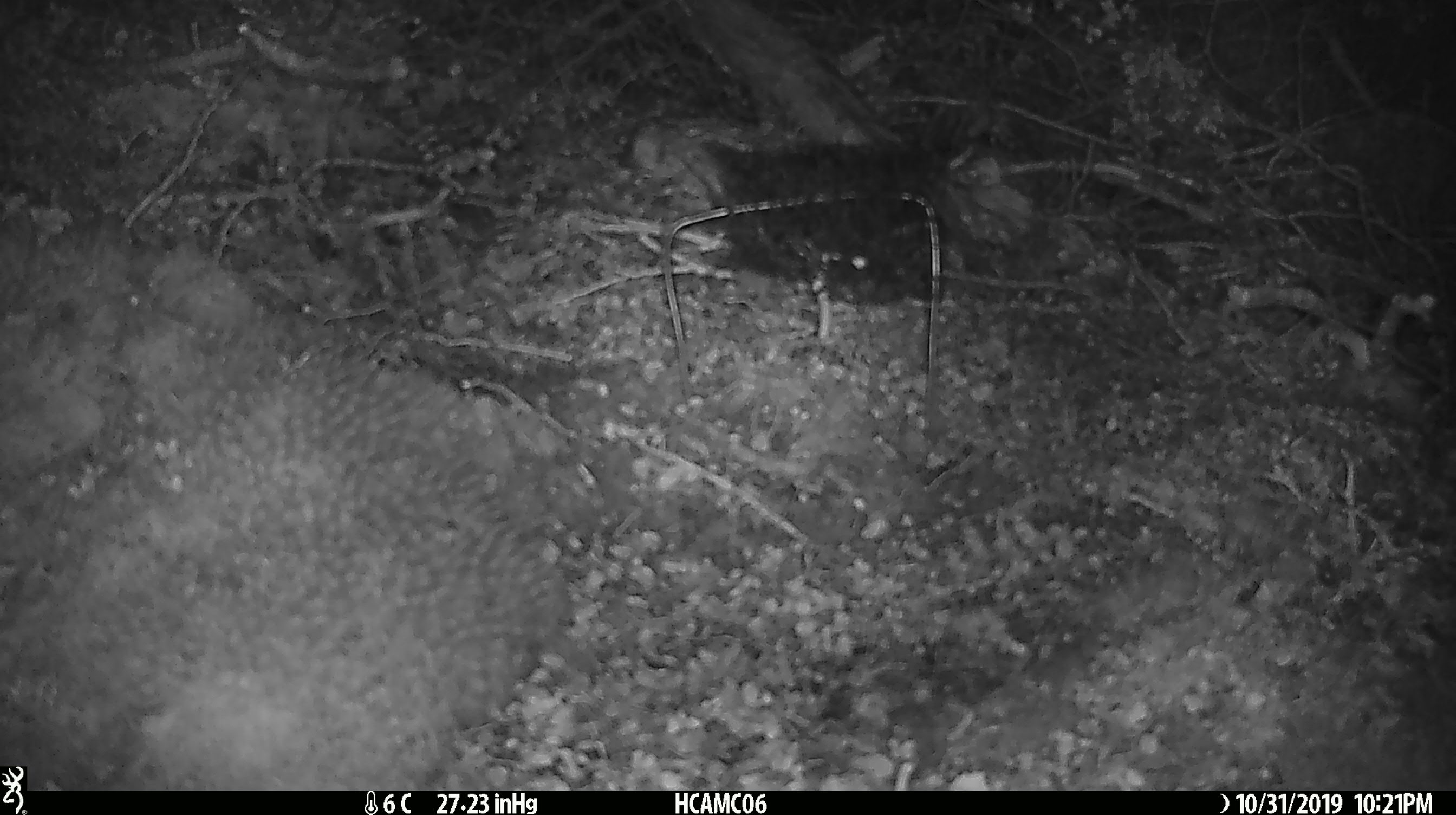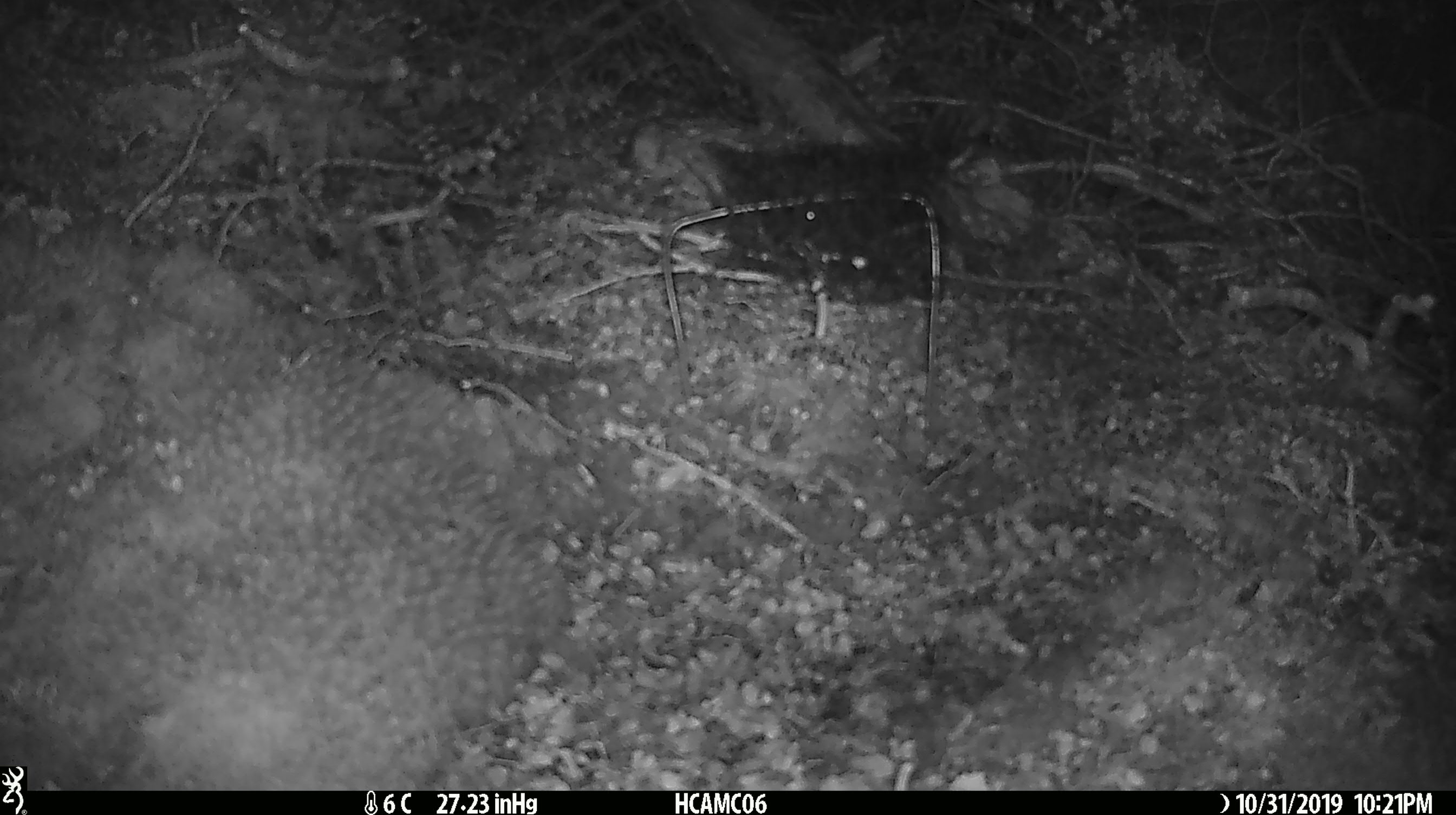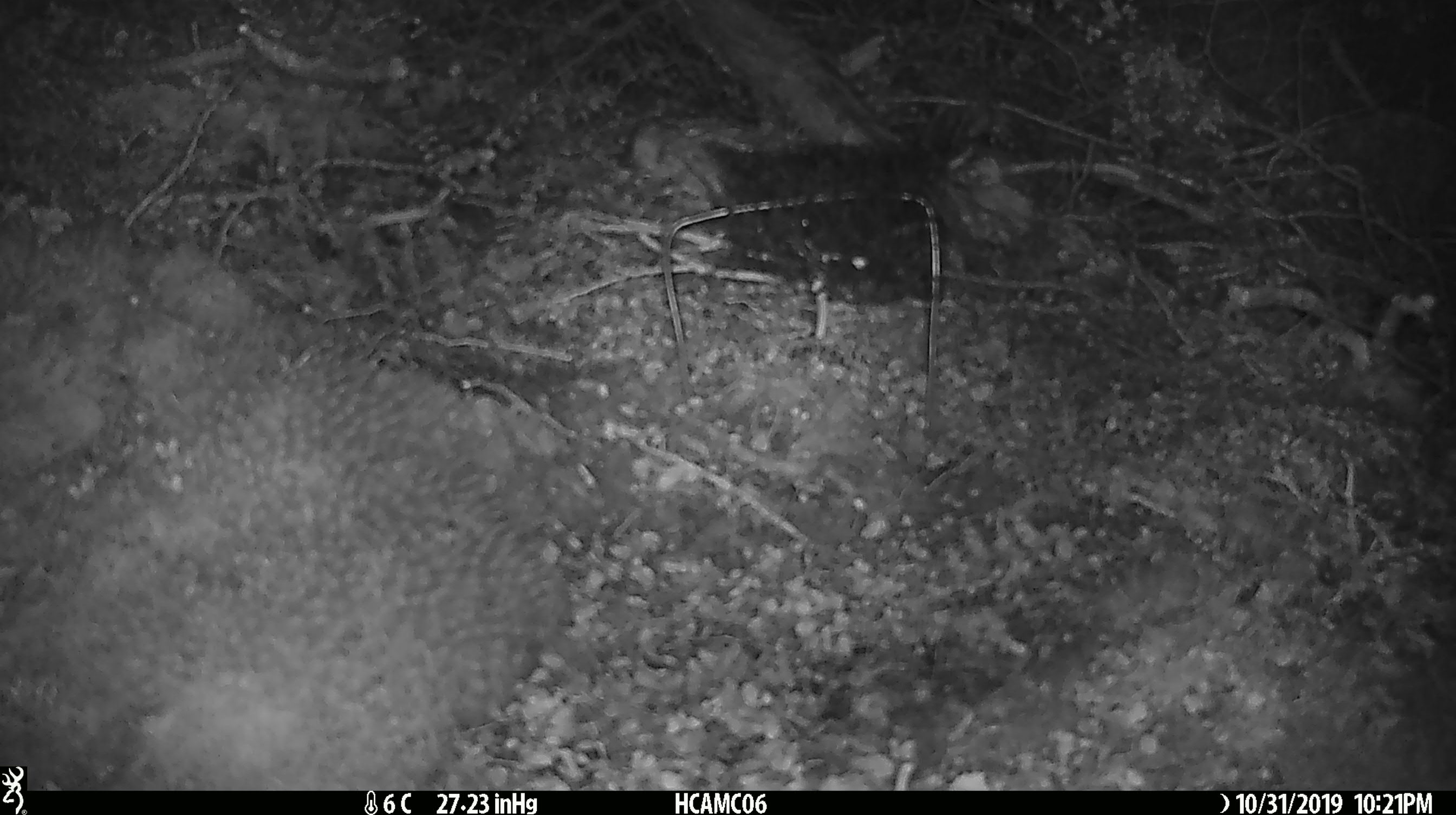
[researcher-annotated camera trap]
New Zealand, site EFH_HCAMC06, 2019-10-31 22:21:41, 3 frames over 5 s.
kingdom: Animalia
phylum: Chordata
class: Mammalia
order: Rodentia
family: Muridae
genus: Mus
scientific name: Mus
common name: mouse